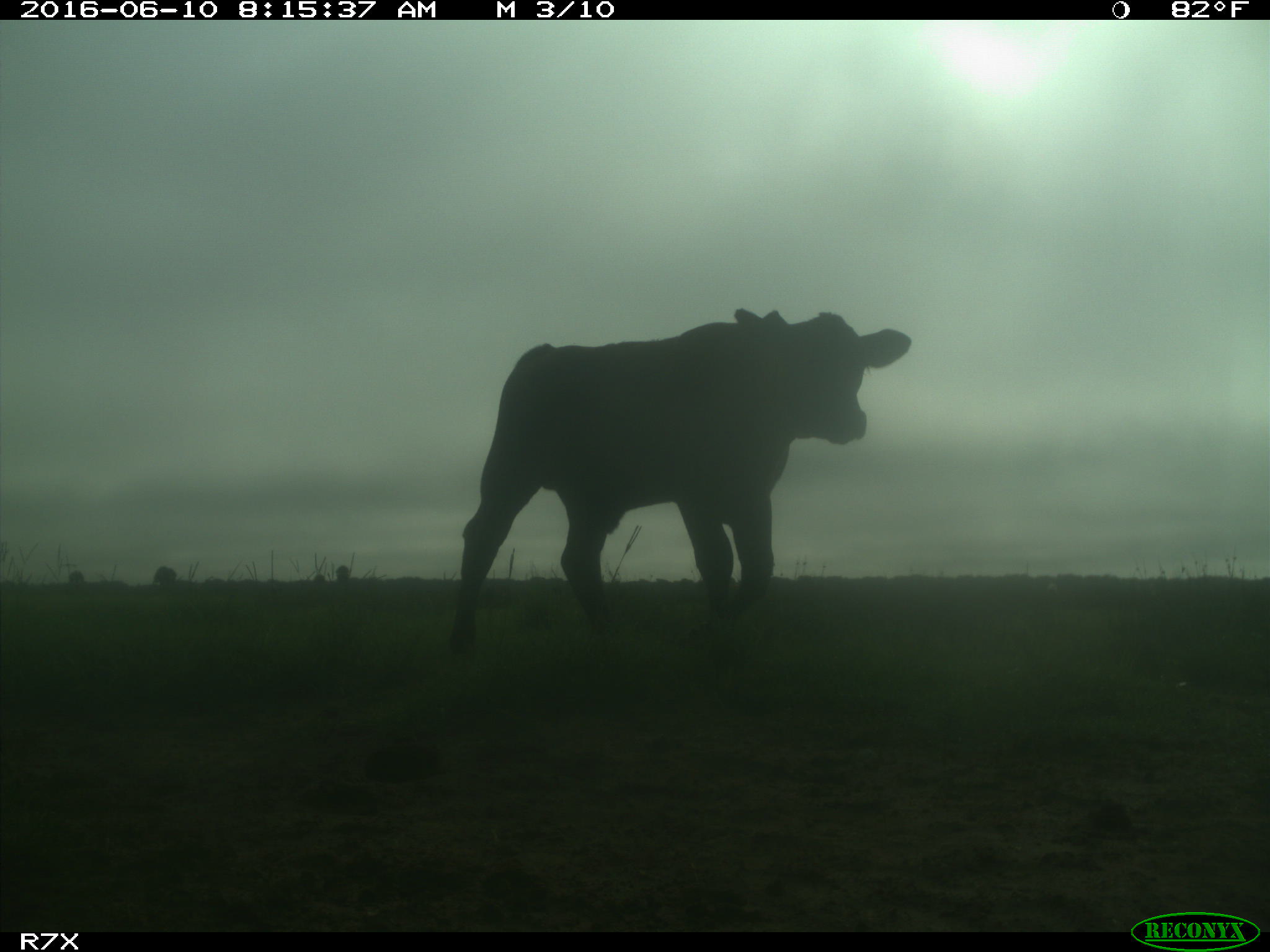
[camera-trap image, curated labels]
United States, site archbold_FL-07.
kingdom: Animalia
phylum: Chordata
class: Mammalia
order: Artiodactyla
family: Bovidae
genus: Bos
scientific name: Bos taurus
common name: domestic cow